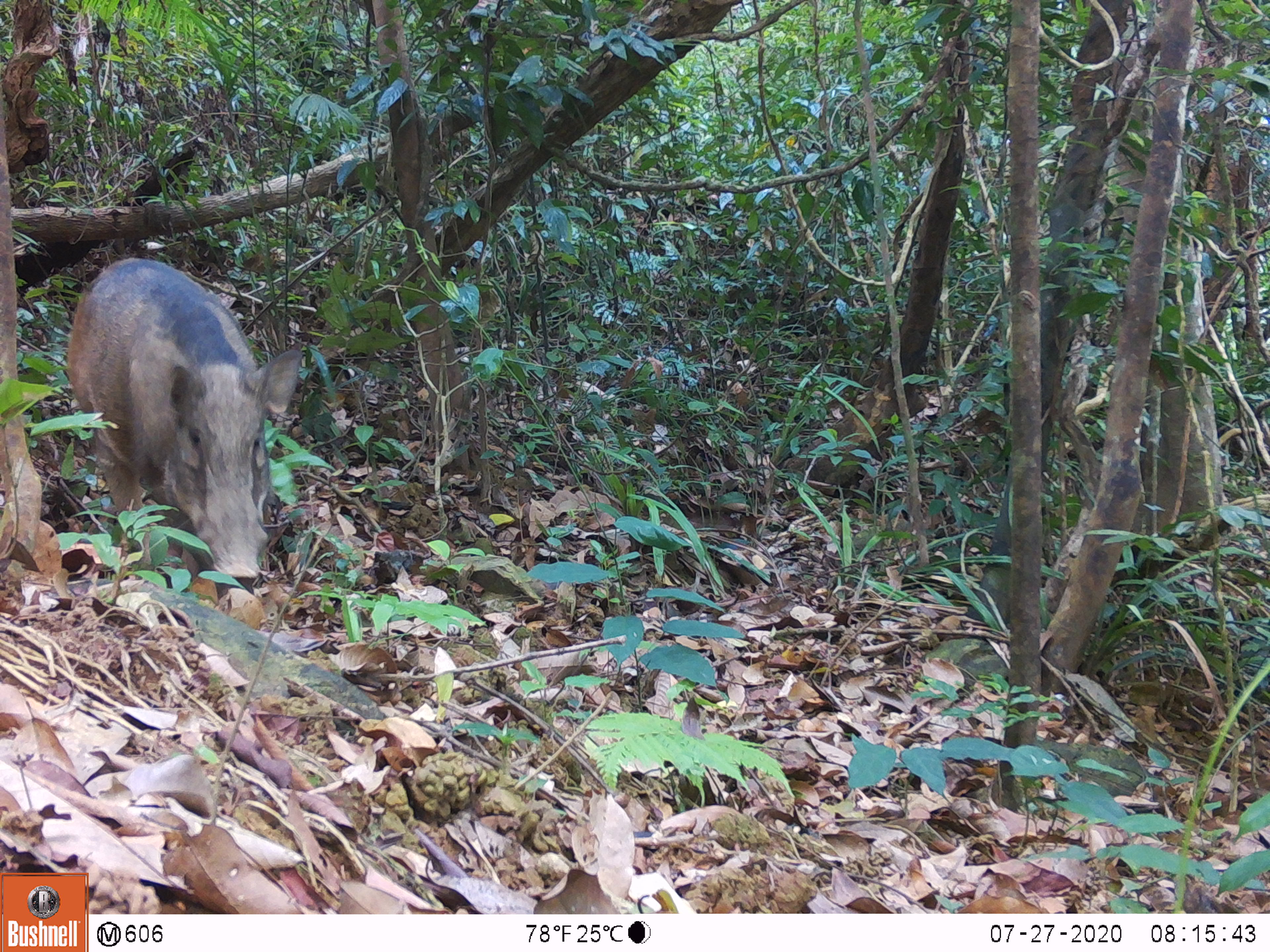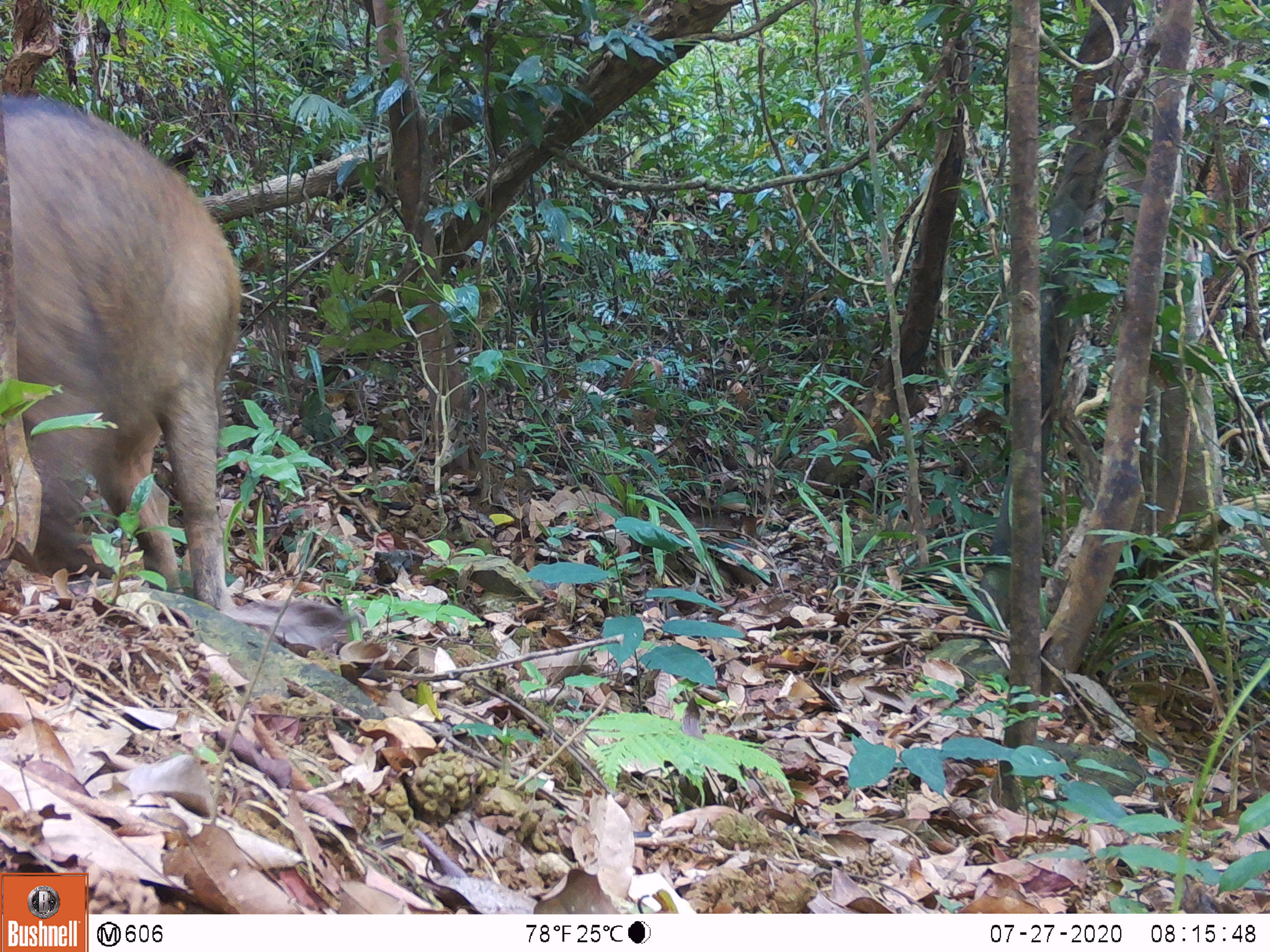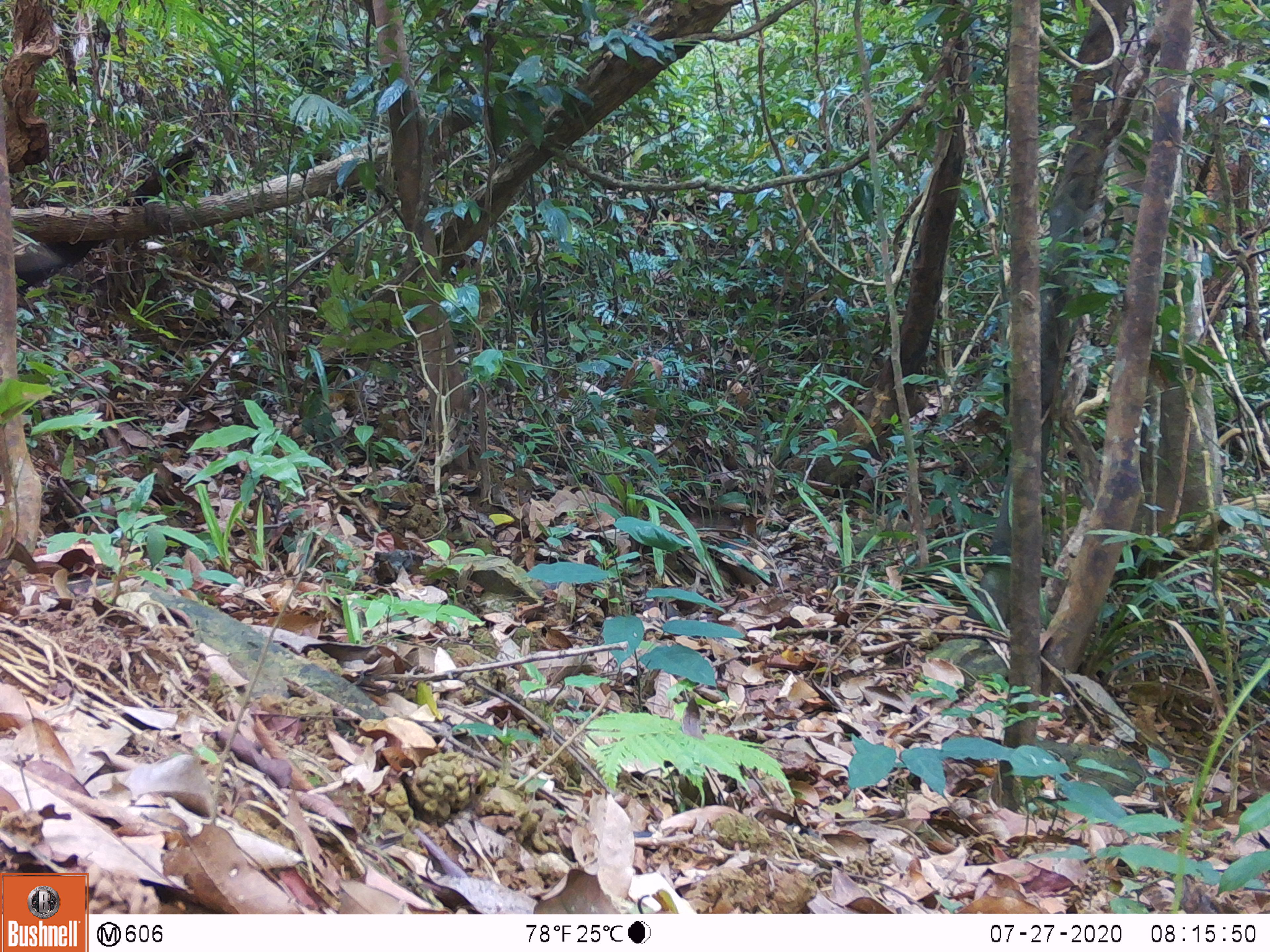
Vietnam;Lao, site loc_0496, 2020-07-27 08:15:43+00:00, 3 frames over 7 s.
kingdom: Animalia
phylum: Chordata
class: Mammalia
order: Artiodactyla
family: Suidae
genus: Sus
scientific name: Sus scrofa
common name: eurasian wild pig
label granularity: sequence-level